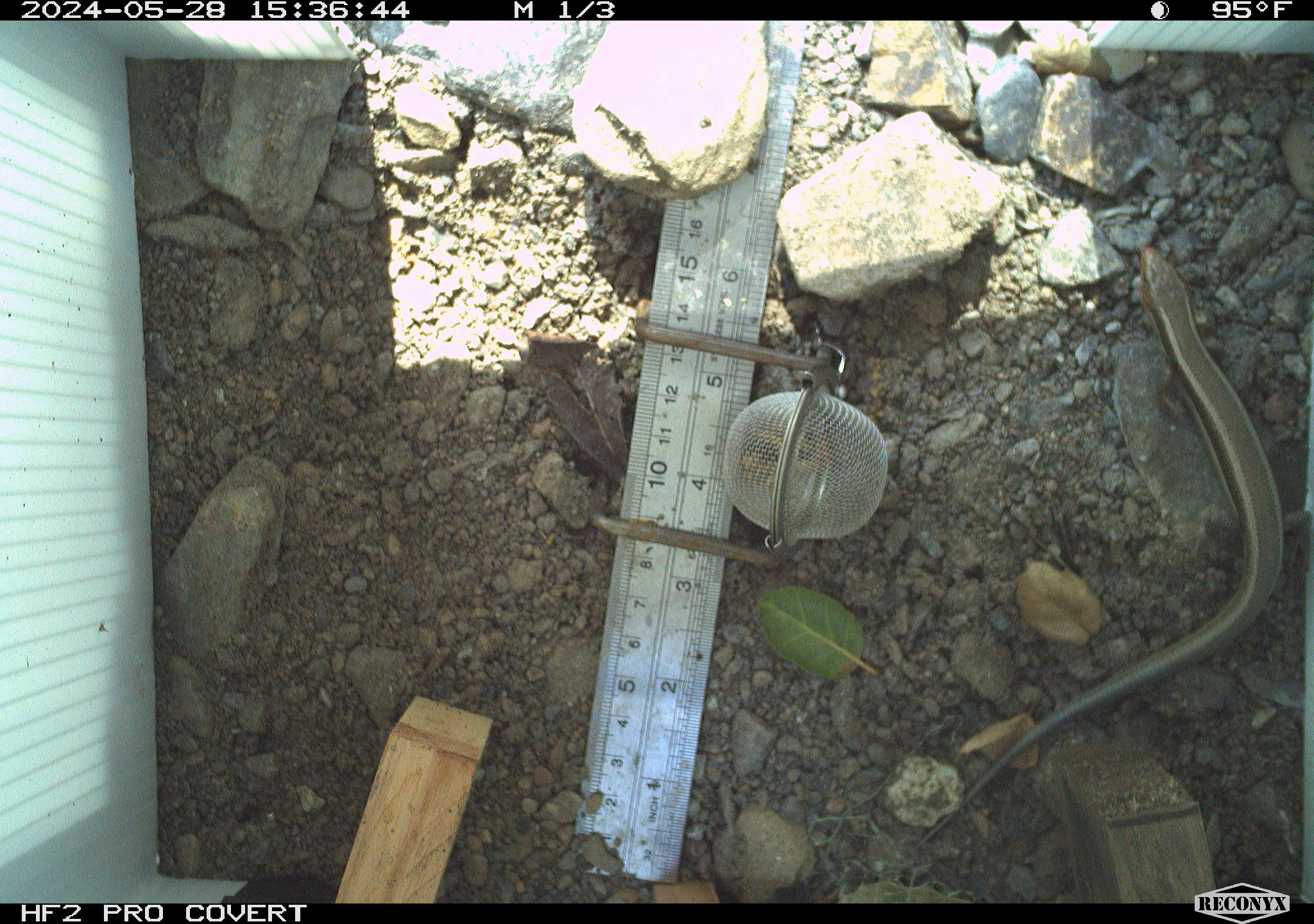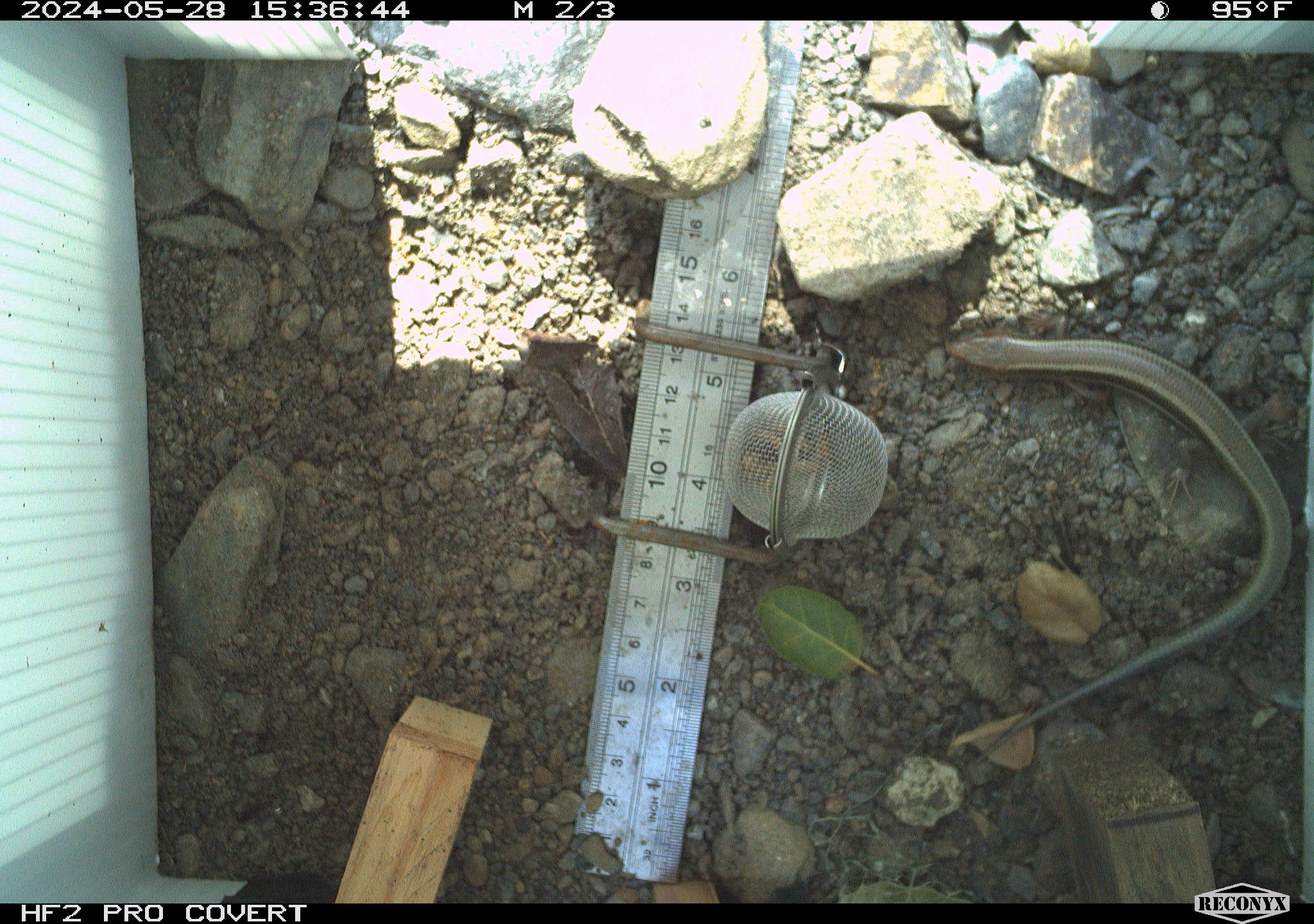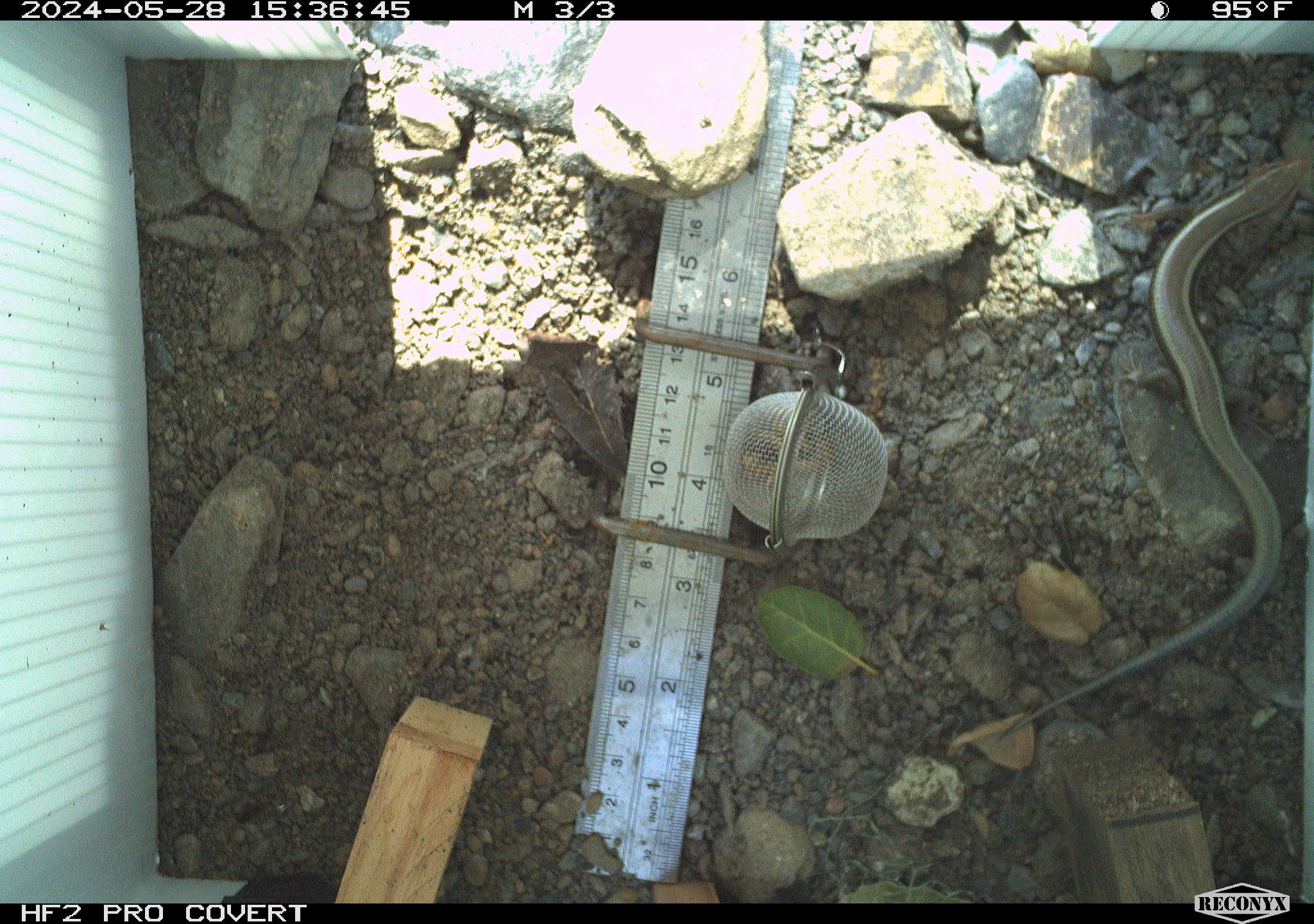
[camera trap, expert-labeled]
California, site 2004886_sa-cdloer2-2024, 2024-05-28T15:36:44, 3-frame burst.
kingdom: Animalia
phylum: Chordata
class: Reptilia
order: Squamata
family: Scincidae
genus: Plestiodon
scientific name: Plestiodon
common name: blue-tailed skinks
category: plestiodon species